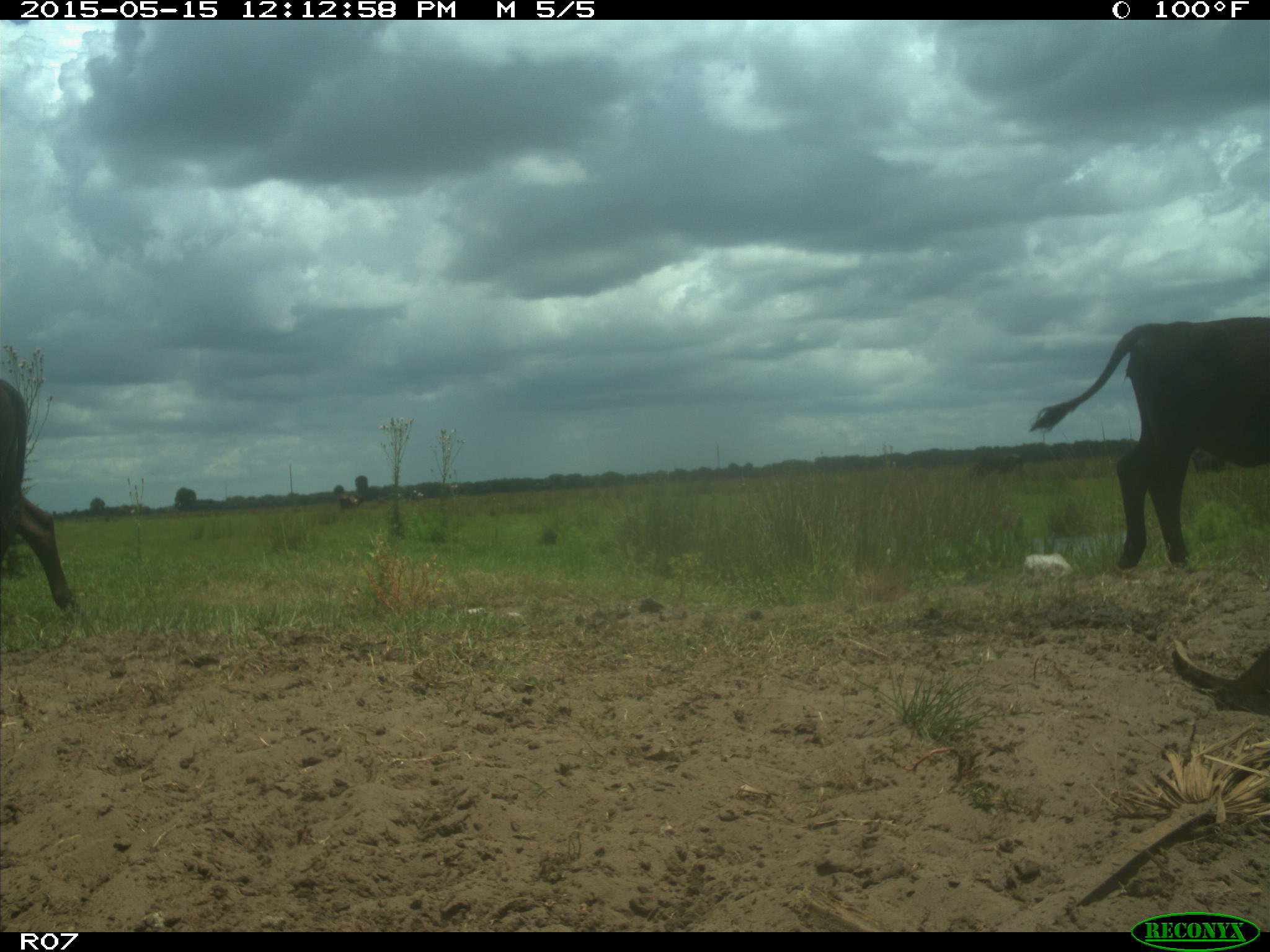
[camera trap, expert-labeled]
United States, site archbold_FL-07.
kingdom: Animalia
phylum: Chordata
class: Mammalia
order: Artiodactyla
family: Bovidae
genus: Bos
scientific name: Bos taurus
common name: domestic cow